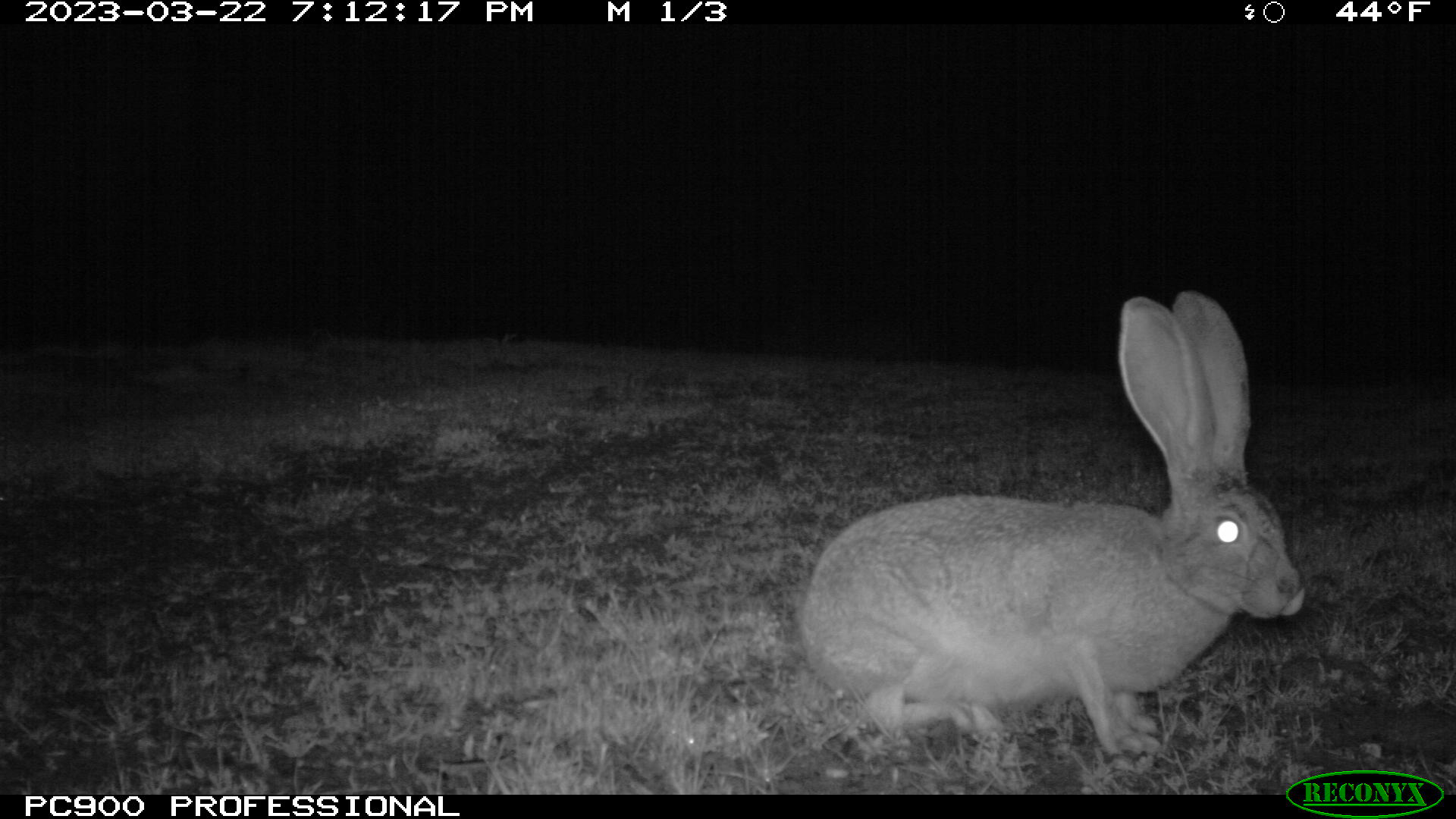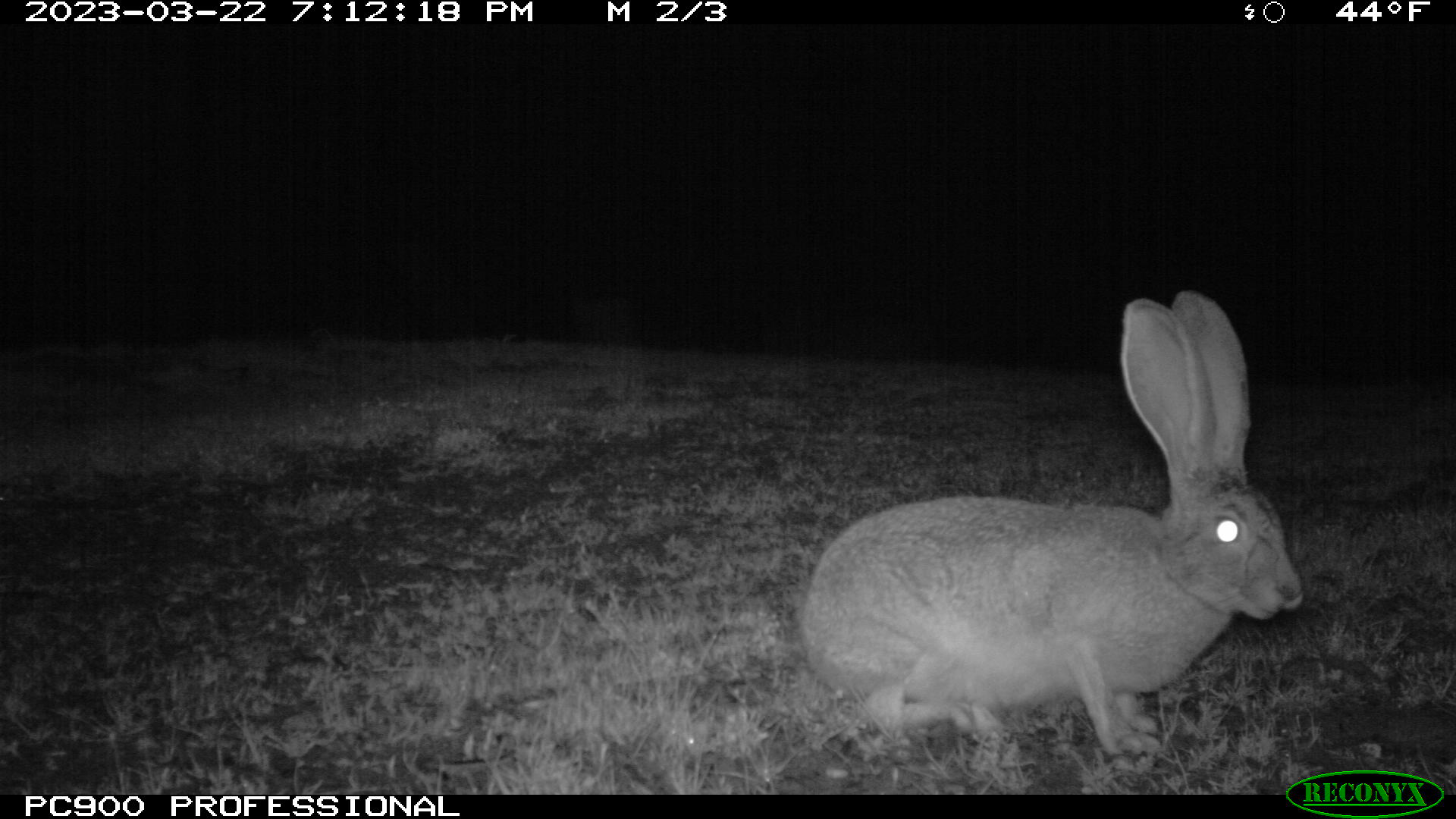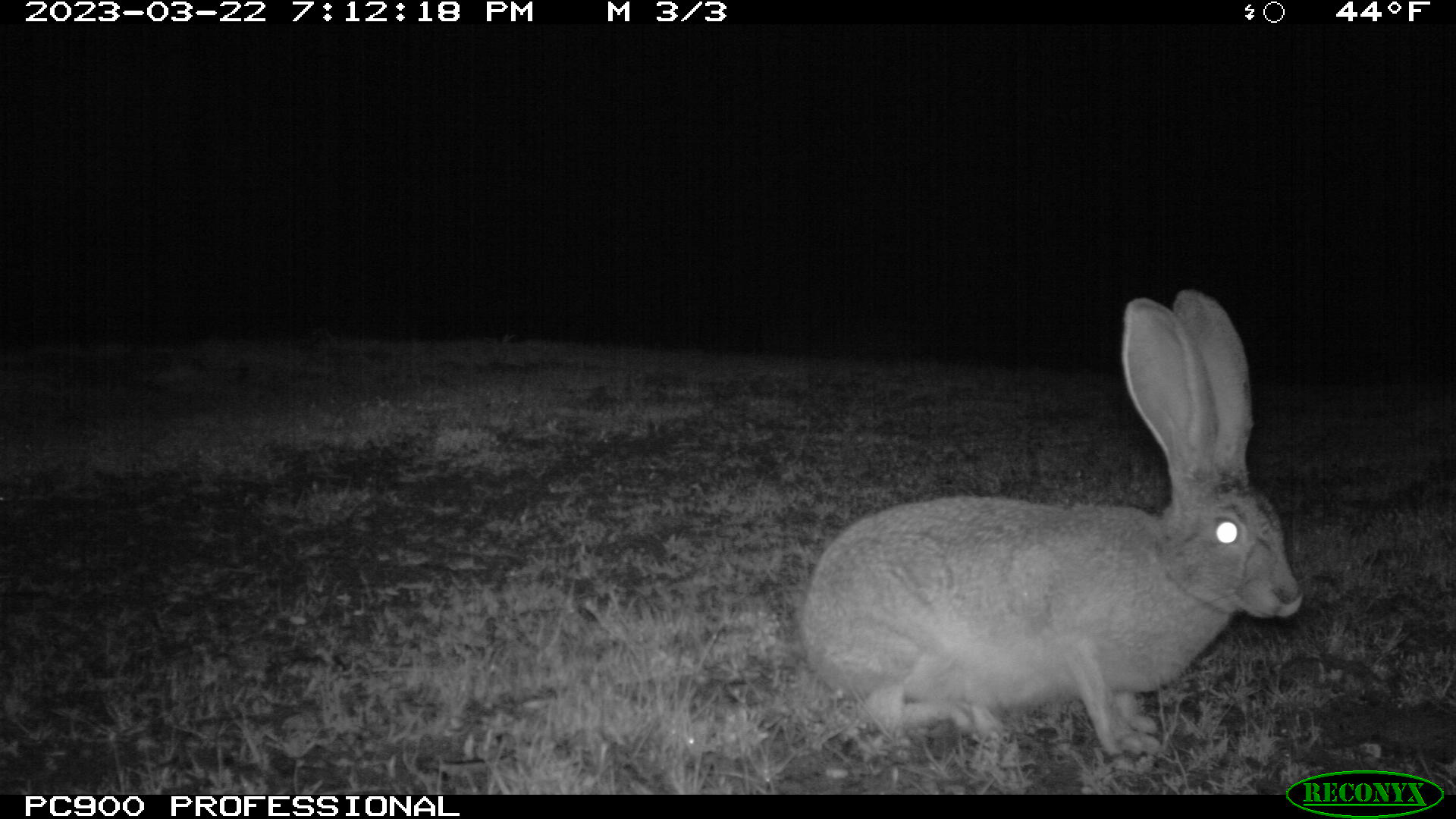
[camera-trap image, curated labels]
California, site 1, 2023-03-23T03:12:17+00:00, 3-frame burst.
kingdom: Animalia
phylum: Chordata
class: Mammalia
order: Lagomorpha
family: Leporidae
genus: Lepus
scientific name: Lepus californicus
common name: black-tailed jackrabbit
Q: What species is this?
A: Black-tailed jackrabbit (Lepus californicus).